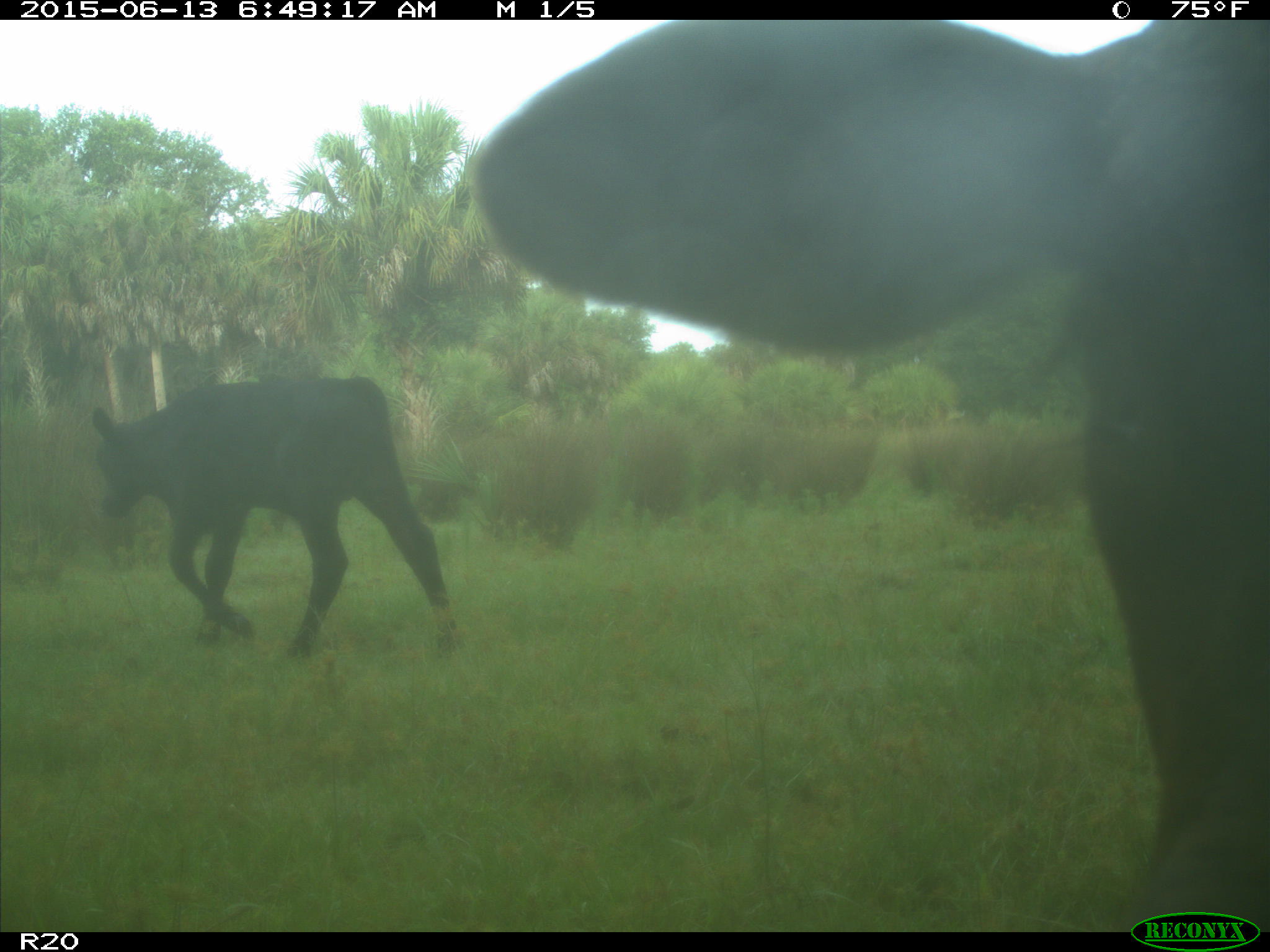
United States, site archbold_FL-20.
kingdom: Animalia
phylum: Chordata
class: Mammalia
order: Artiodactyla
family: Bovidae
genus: Bos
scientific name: Bos taurus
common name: domestic cow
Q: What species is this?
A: Bos taurus (domestic cow).